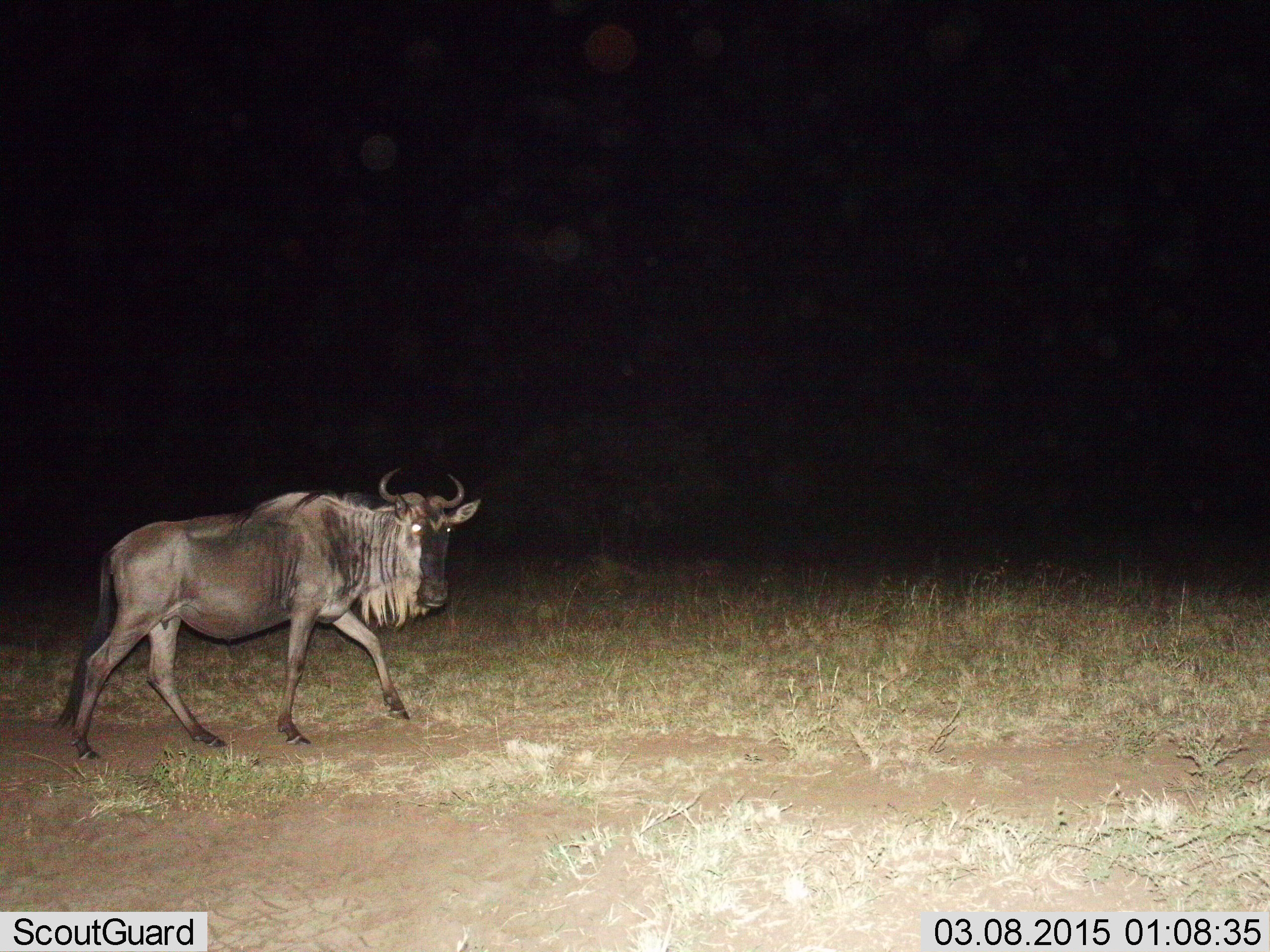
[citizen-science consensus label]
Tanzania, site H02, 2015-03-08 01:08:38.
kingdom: Animalia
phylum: Chordata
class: Mammalia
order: Artiodactyla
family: Bovidae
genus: Connochaetes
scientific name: Connochaetes taurinus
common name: blue wildebeest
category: wildebeest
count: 1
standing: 10%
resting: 0%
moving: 100%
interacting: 0%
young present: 0%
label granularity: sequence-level